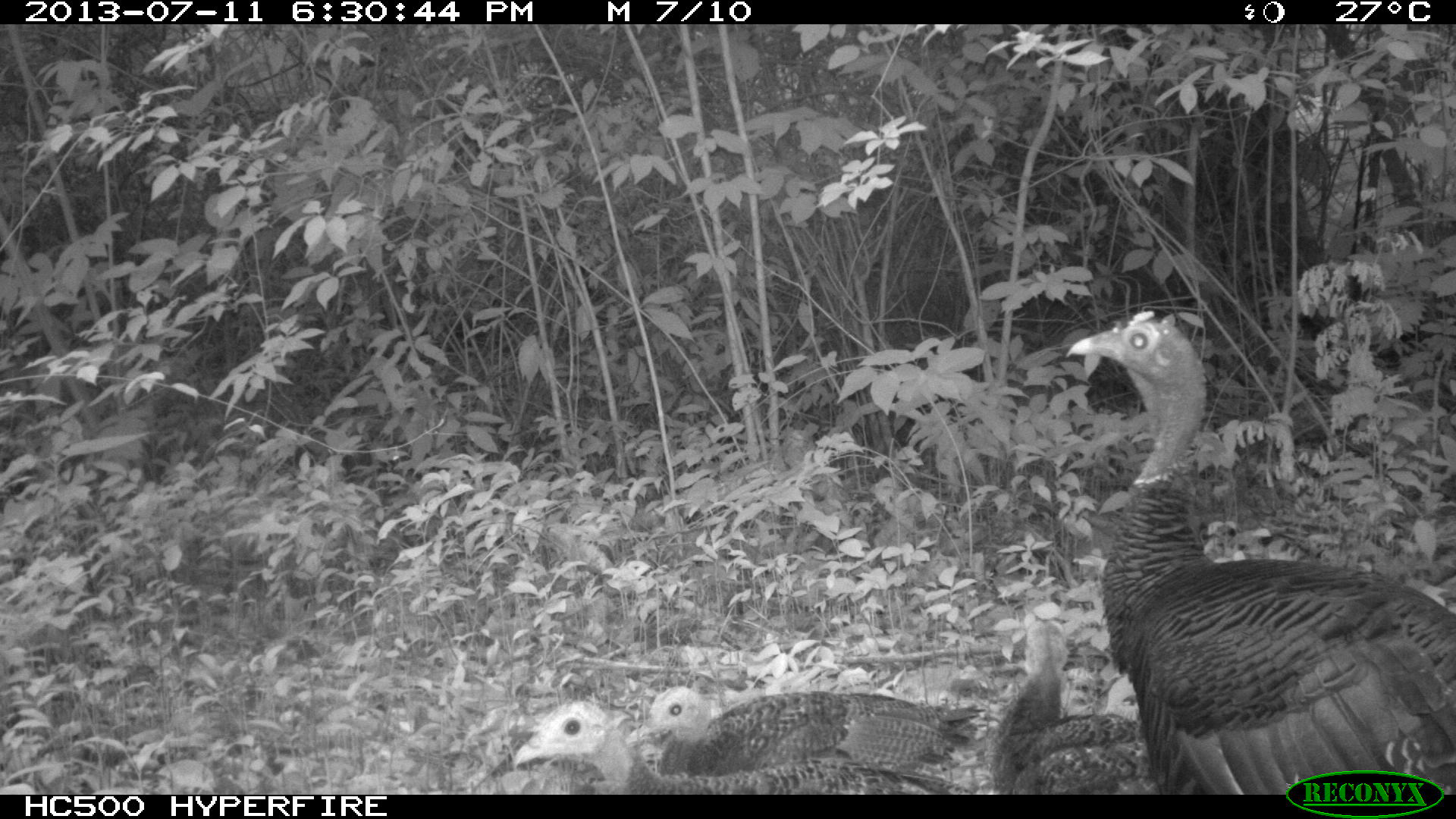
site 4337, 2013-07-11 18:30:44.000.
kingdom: Animalia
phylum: Chordata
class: Aves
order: Galliformes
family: Phasianidae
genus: Meleagris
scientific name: Meleagris ocellata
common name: ocellated turkey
Meleagris ocellata (ocellated turkey), count 4.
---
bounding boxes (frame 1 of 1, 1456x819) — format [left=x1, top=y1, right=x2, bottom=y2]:
meleagris ocellata: [left=1064, top=309, right=1455, bottom=794]; [left=513, top=700, right=977, bottom=794]; [left=625, top=685, right=979, bottom=774]; [left=988, top=618, right=1155, bottom=794]